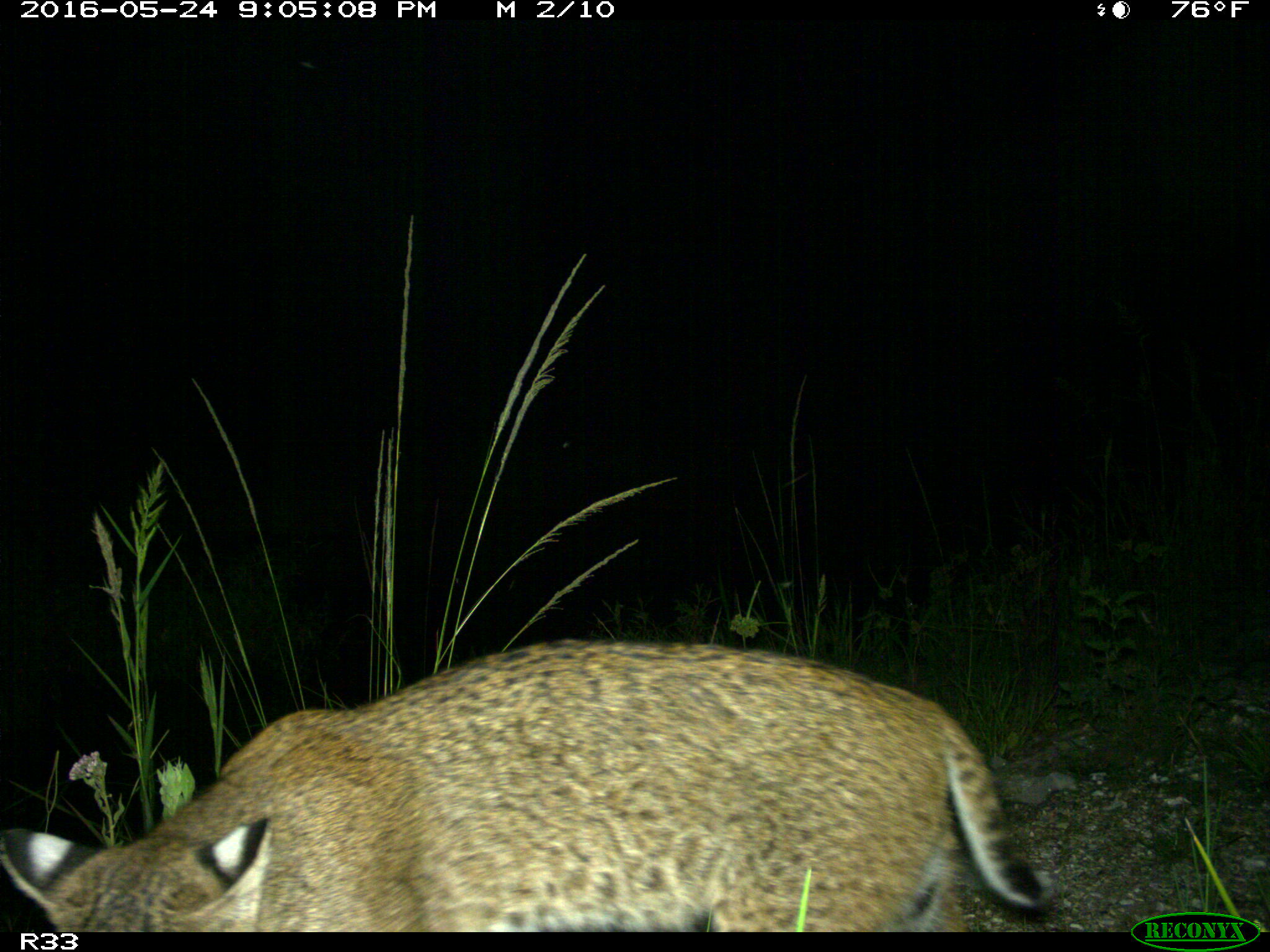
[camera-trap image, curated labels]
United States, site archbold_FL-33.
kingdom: Animalia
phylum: Chordata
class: Mammalia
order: Carnivora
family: Felidae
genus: Lynx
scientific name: Lynx rufus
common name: bobcat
Lynx rufus (bobcat).